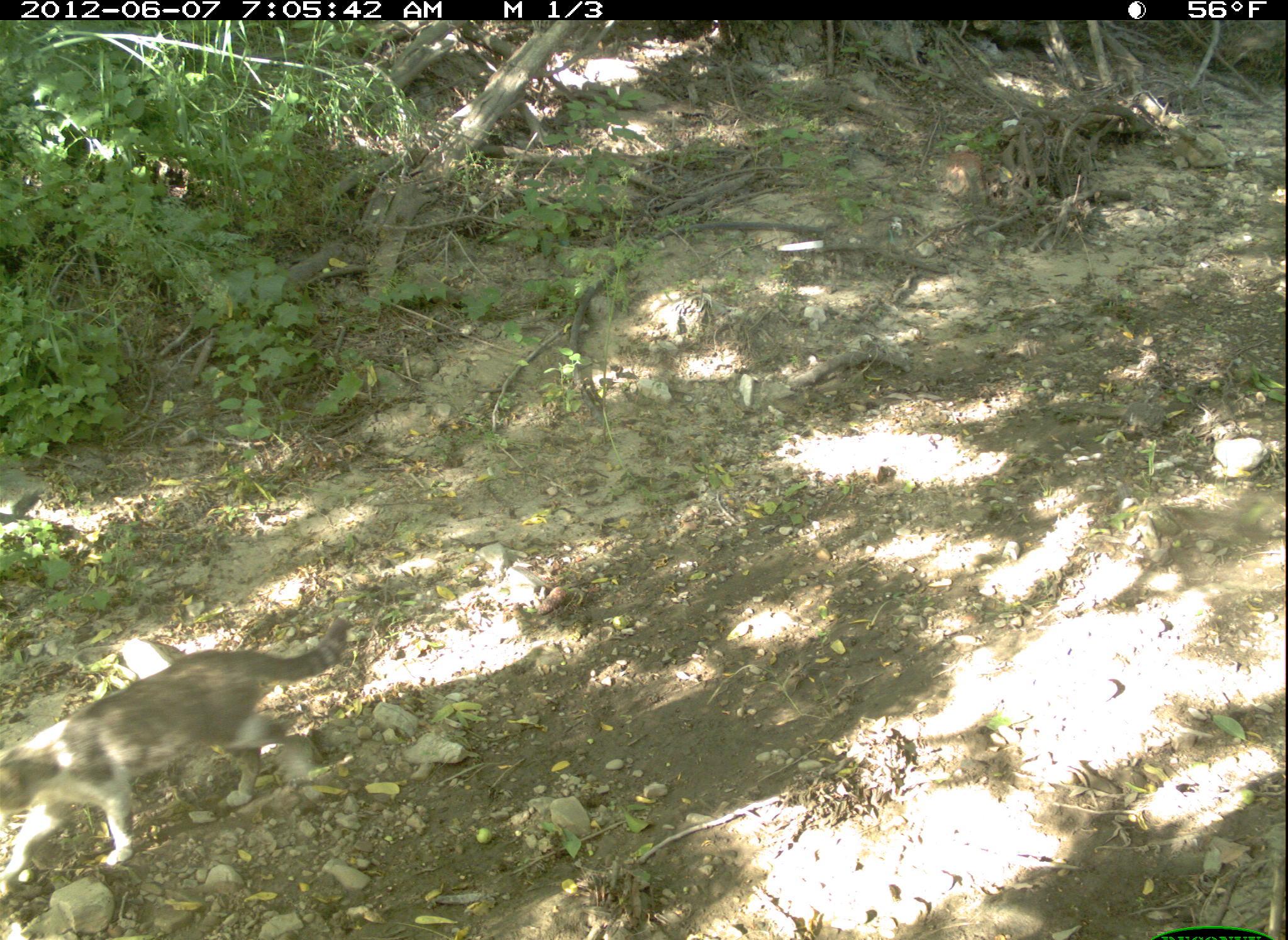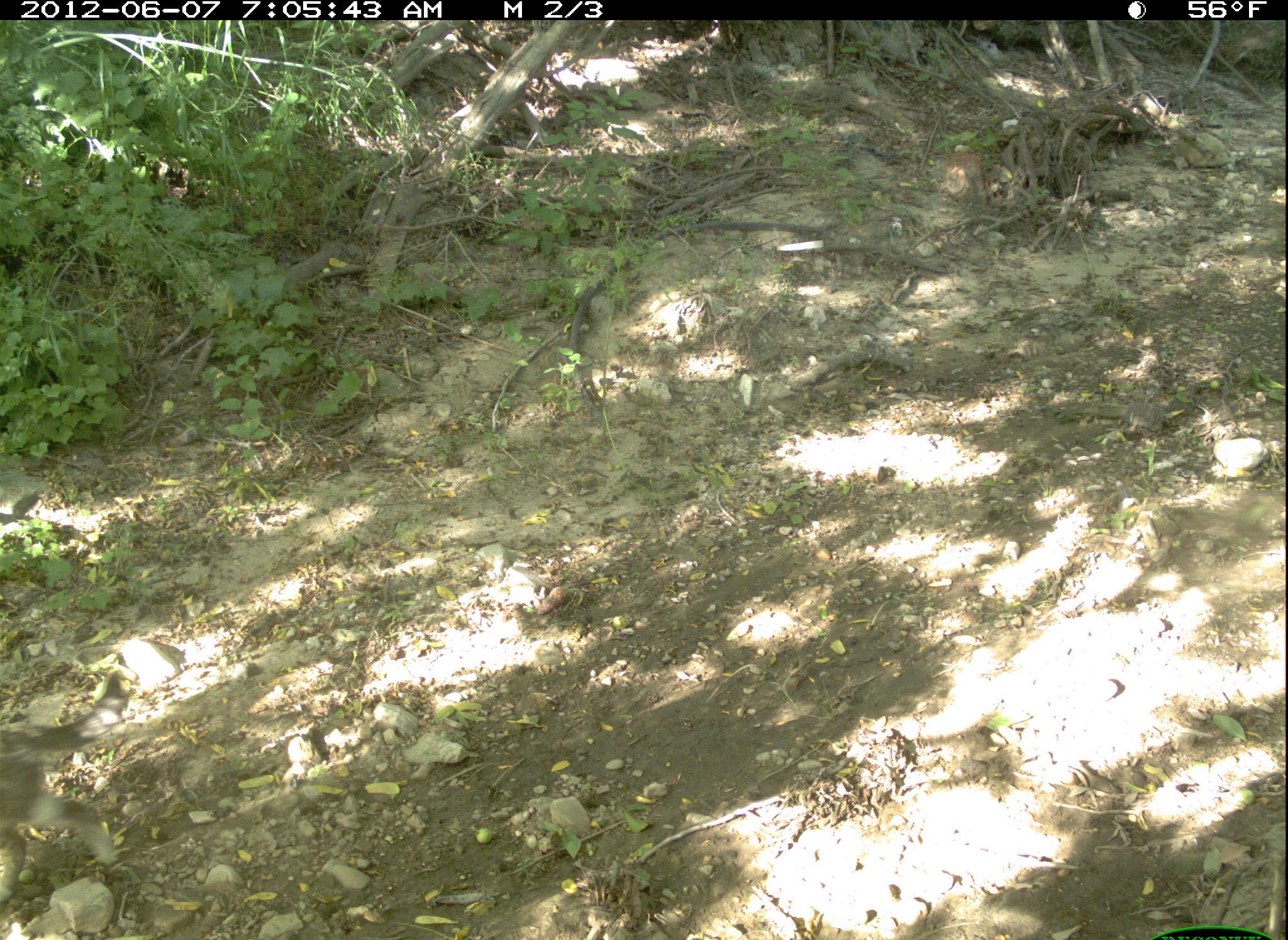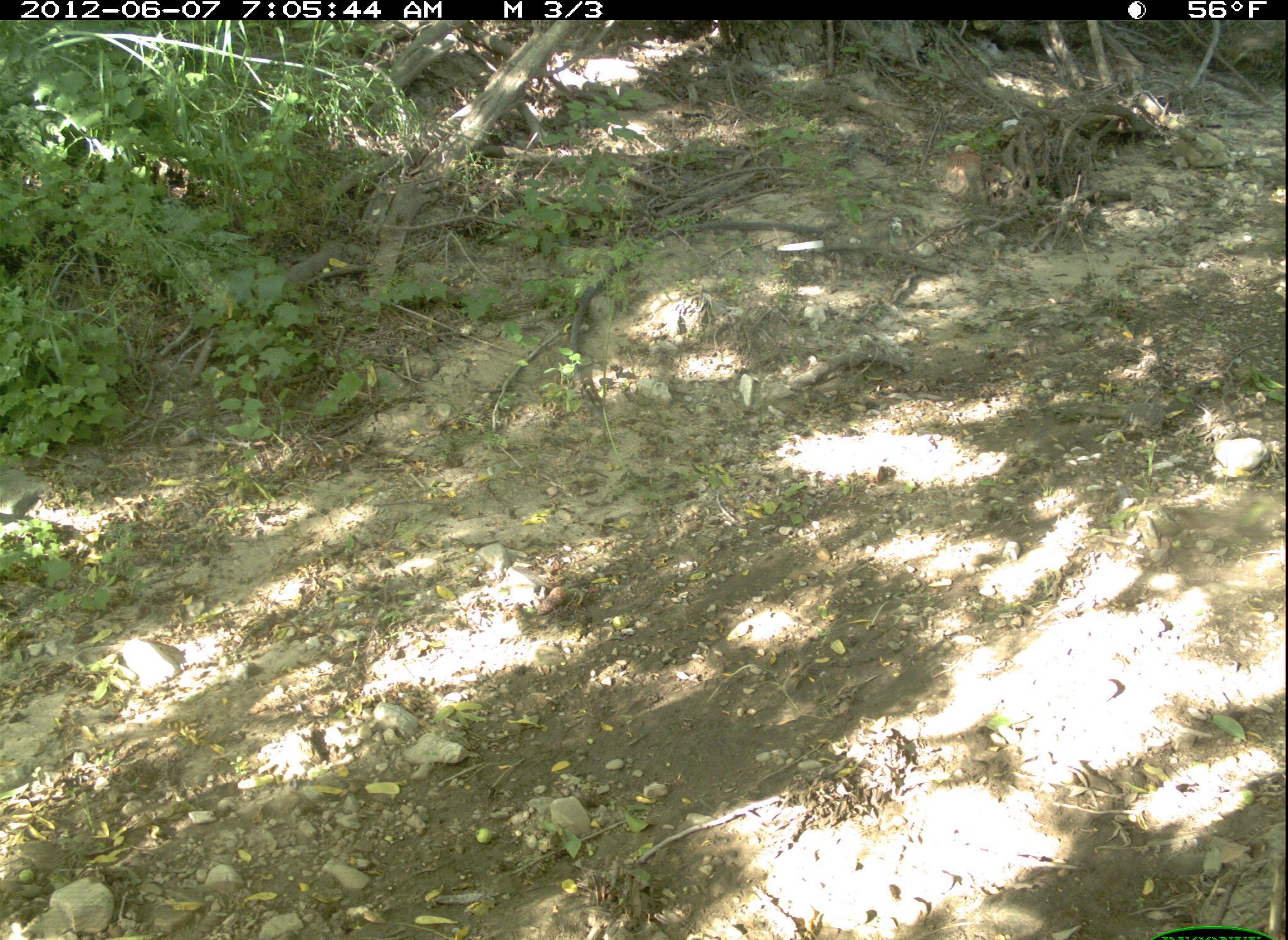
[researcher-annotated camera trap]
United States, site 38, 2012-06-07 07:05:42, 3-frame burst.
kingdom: Animalia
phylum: Chordata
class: Mammalia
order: Carnivora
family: Felidae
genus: Felis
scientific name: Felis catus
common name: cat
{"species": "cat (Felis catus)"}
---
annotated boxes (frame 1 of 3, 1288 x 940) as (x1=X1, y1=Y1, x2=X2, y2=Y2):
cat: (x1=0, y1=606, x2=361, y2=897)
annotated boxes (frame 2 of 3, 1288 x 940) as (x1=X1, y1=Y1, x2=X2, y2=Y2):
cat: (x1=0, y1=657, x2=167, y2=913)